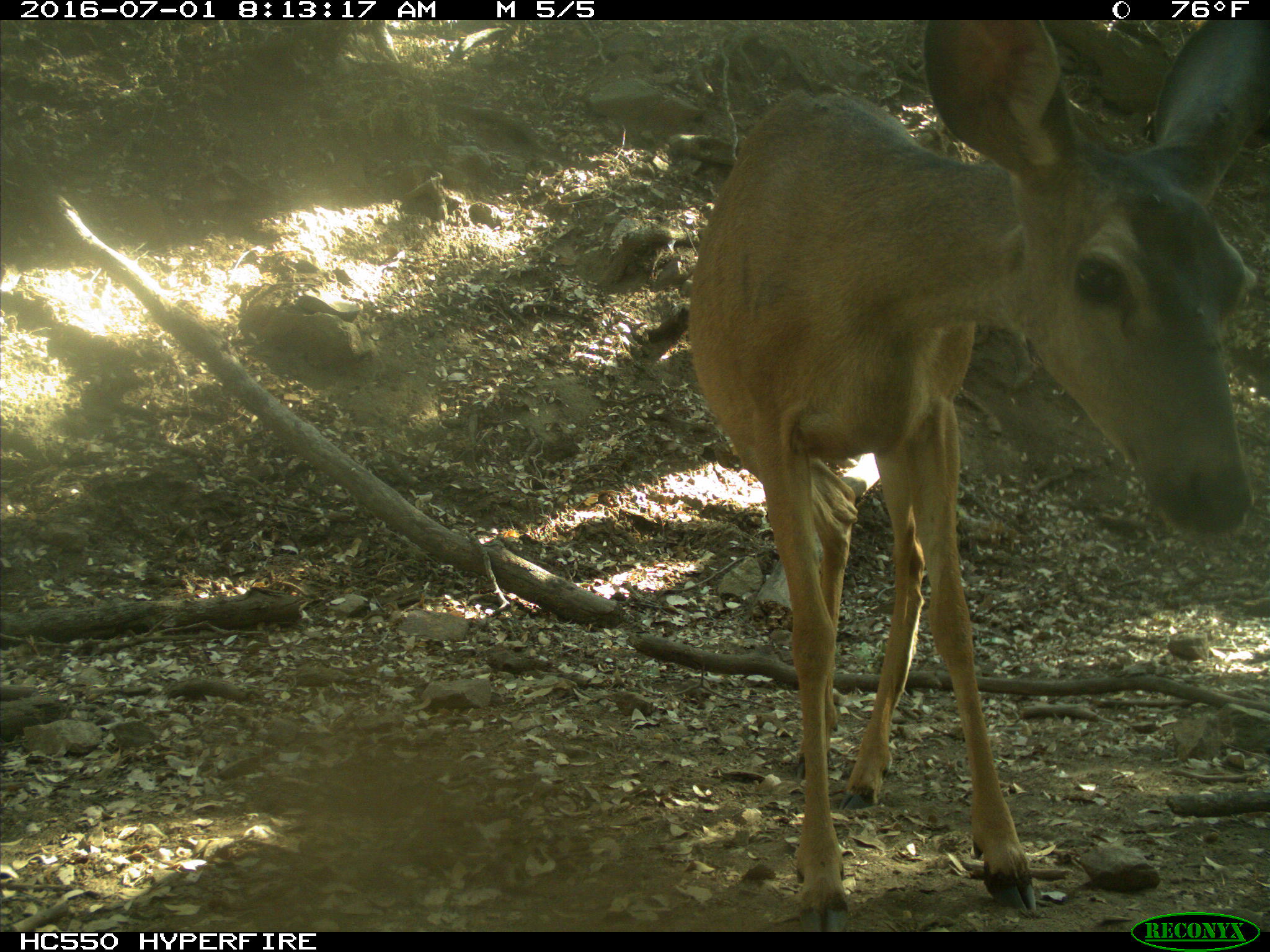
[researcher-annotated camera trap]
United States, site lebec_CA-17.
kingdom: Animalia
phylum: Chordata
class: Mammalia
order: Artiodactyla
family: Cervidae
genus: Odocoileus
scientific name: Odocoileus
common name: deer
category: unidentified deer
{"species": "unidentified deer (deer) (Odocoileus)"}